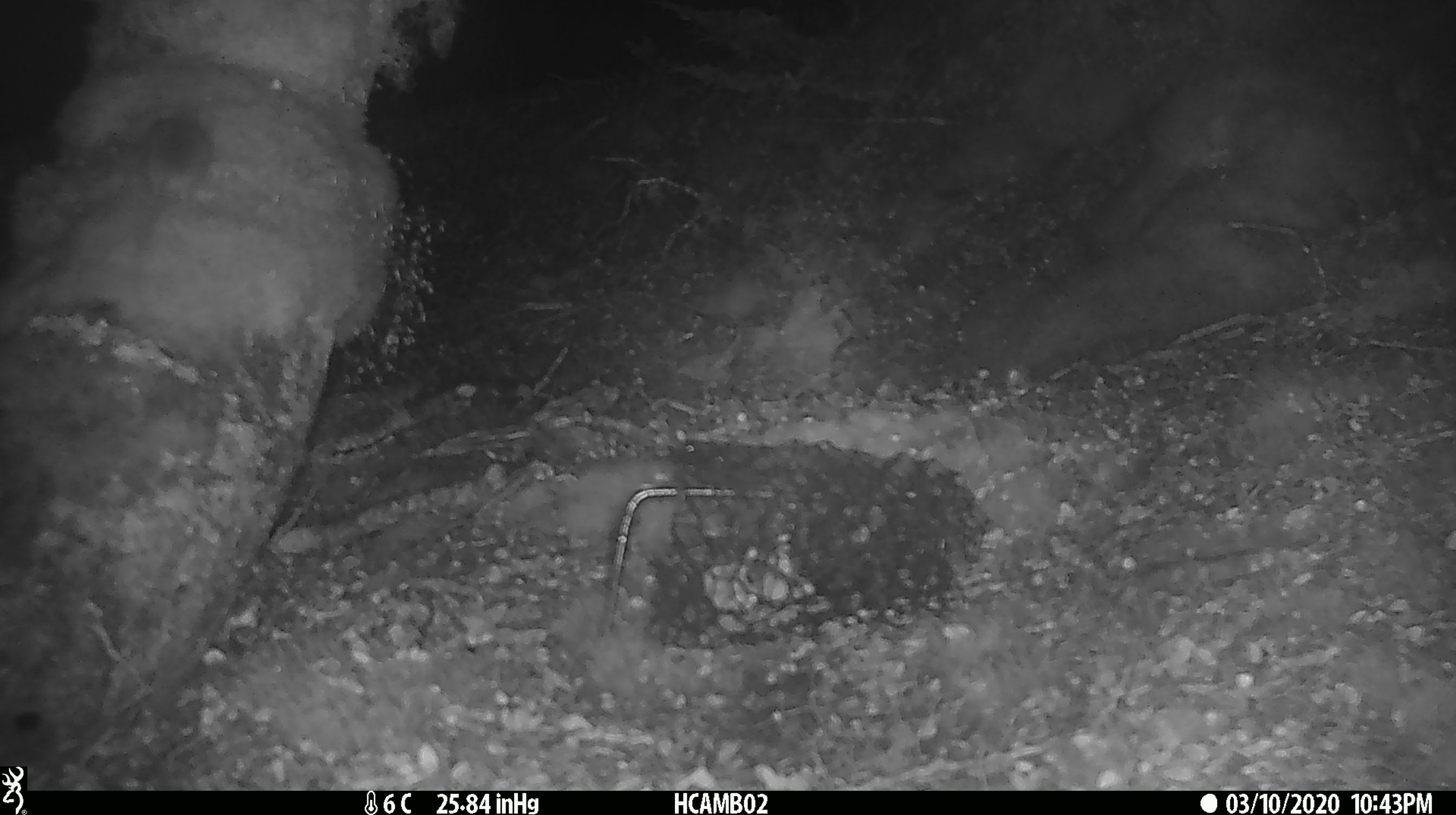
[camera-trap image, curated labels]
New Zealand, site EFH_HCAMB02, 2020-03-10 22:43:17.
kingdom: Animalia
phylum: Chordata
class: Mammalia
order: Rodentia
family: Muridae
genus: Mus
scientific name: Mus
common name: mouse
Mouse (Mus).